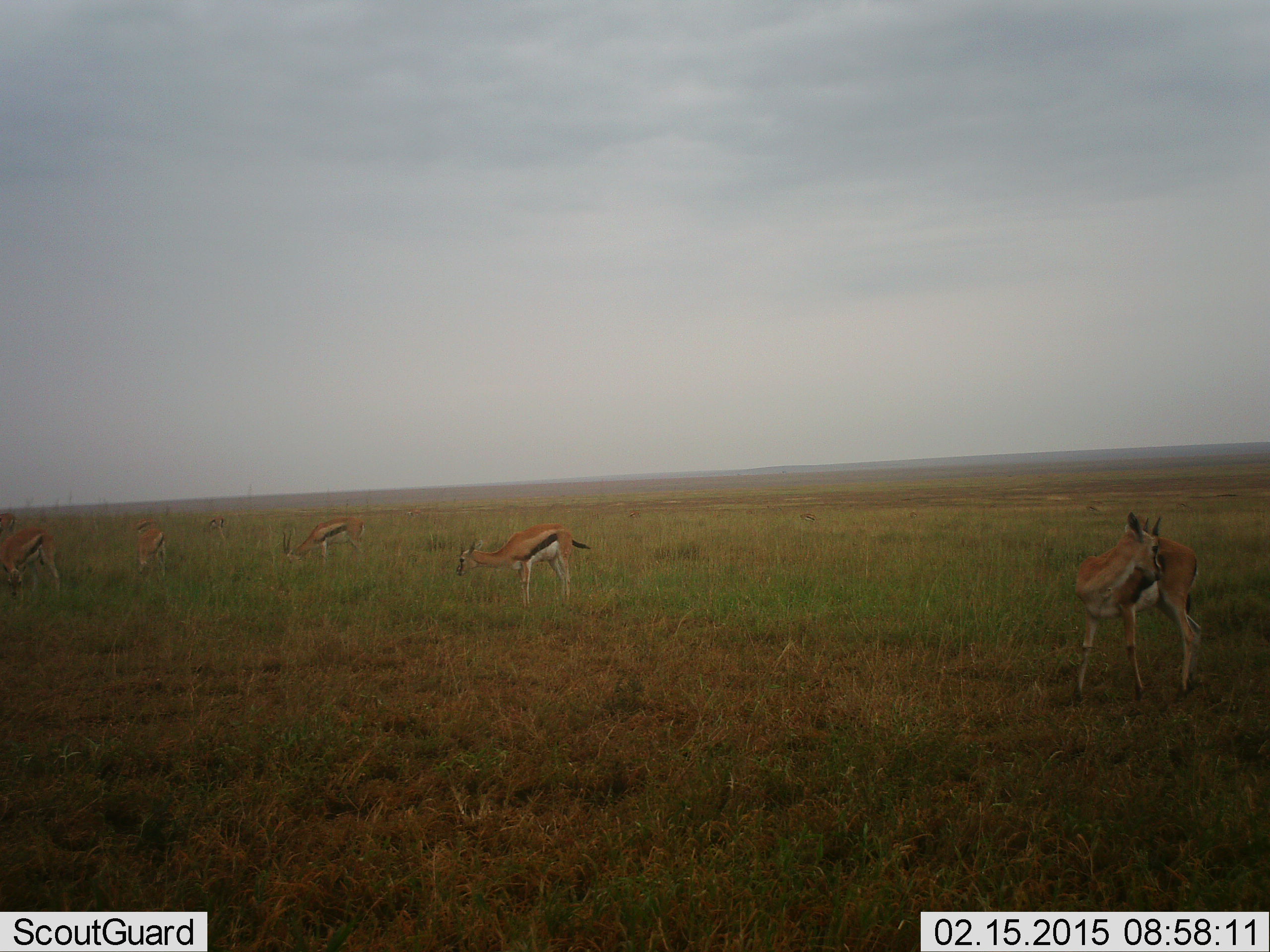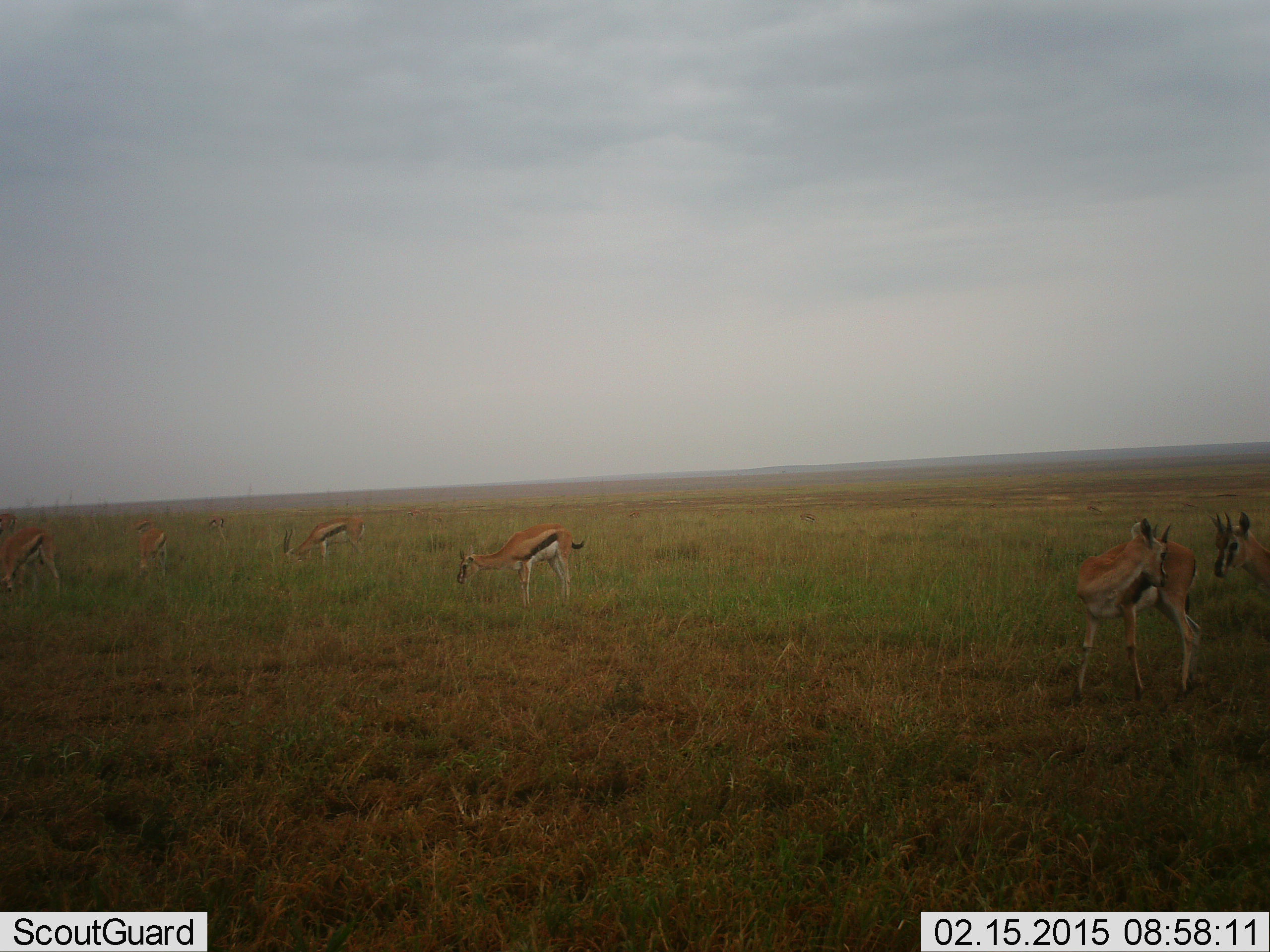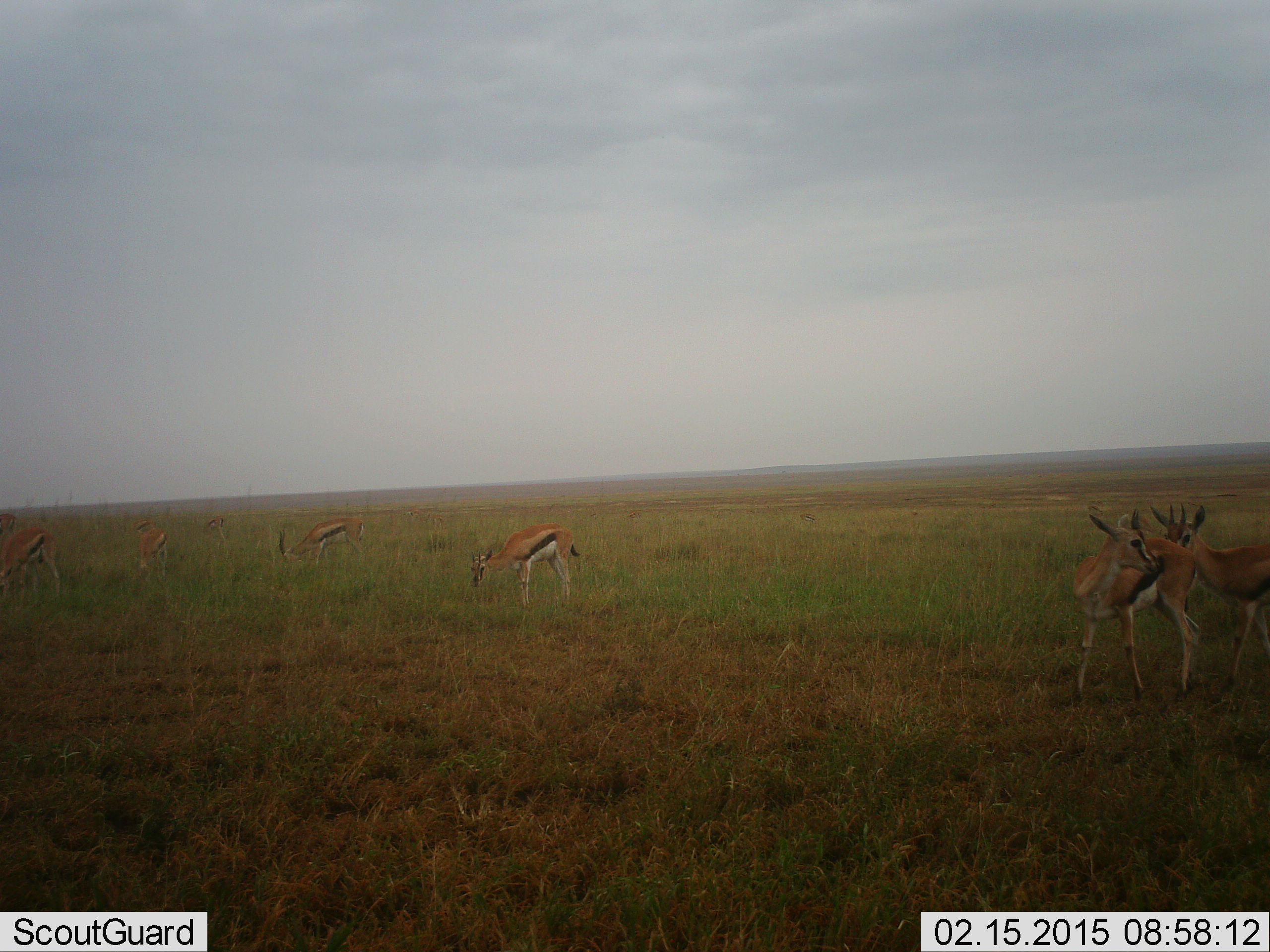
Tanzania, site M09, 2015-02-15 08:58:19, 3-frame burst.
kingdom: Animalia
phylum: Chordata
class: Mammalia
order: Artiodactyla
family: Bovidae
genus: Eudorcas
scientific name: Eudorcas thomsonii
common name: thomson's gazelle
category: gazellethomsons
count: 7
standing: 80%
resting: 0%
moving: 40%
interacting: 40%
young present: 0%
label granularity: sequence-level